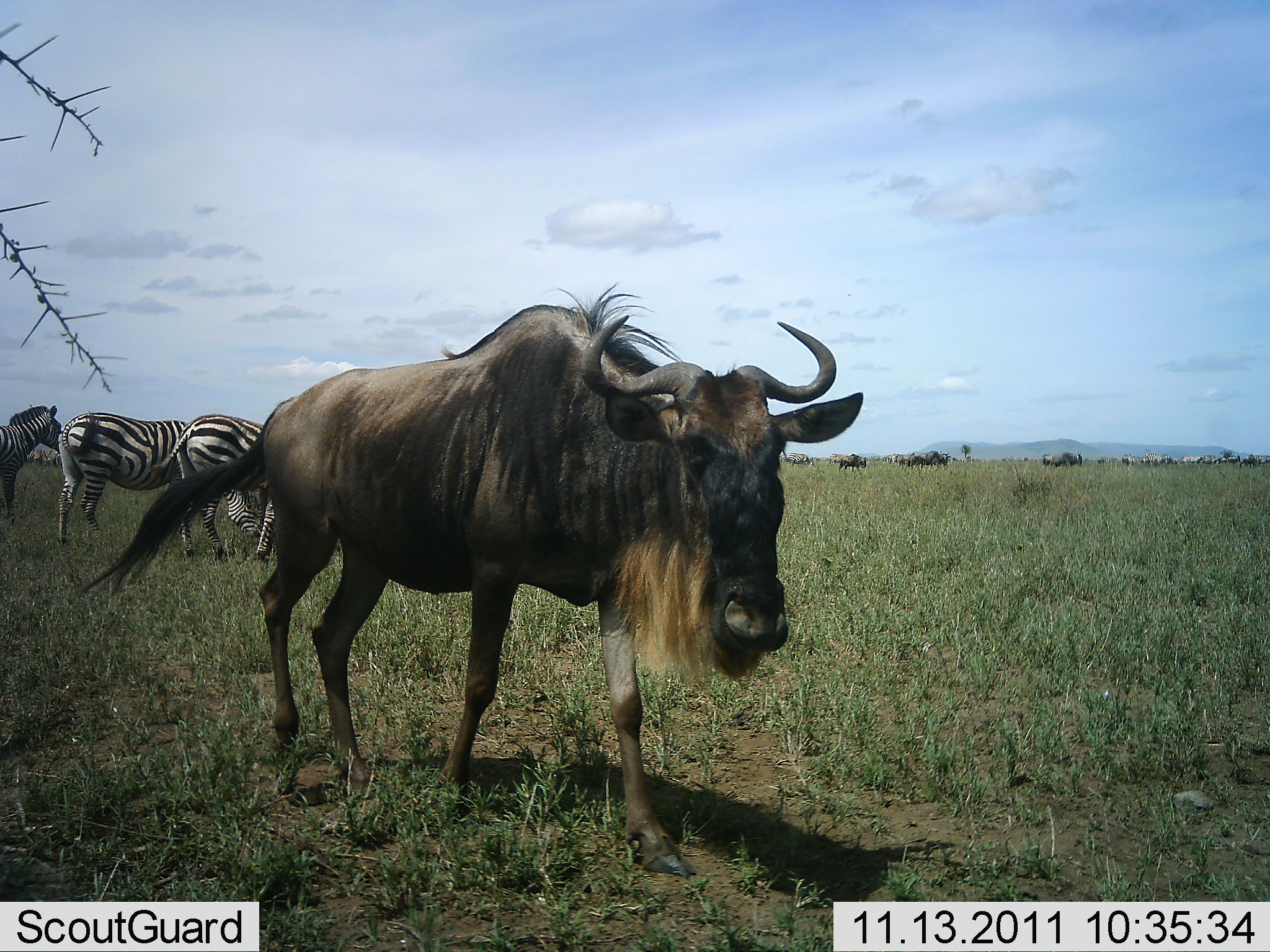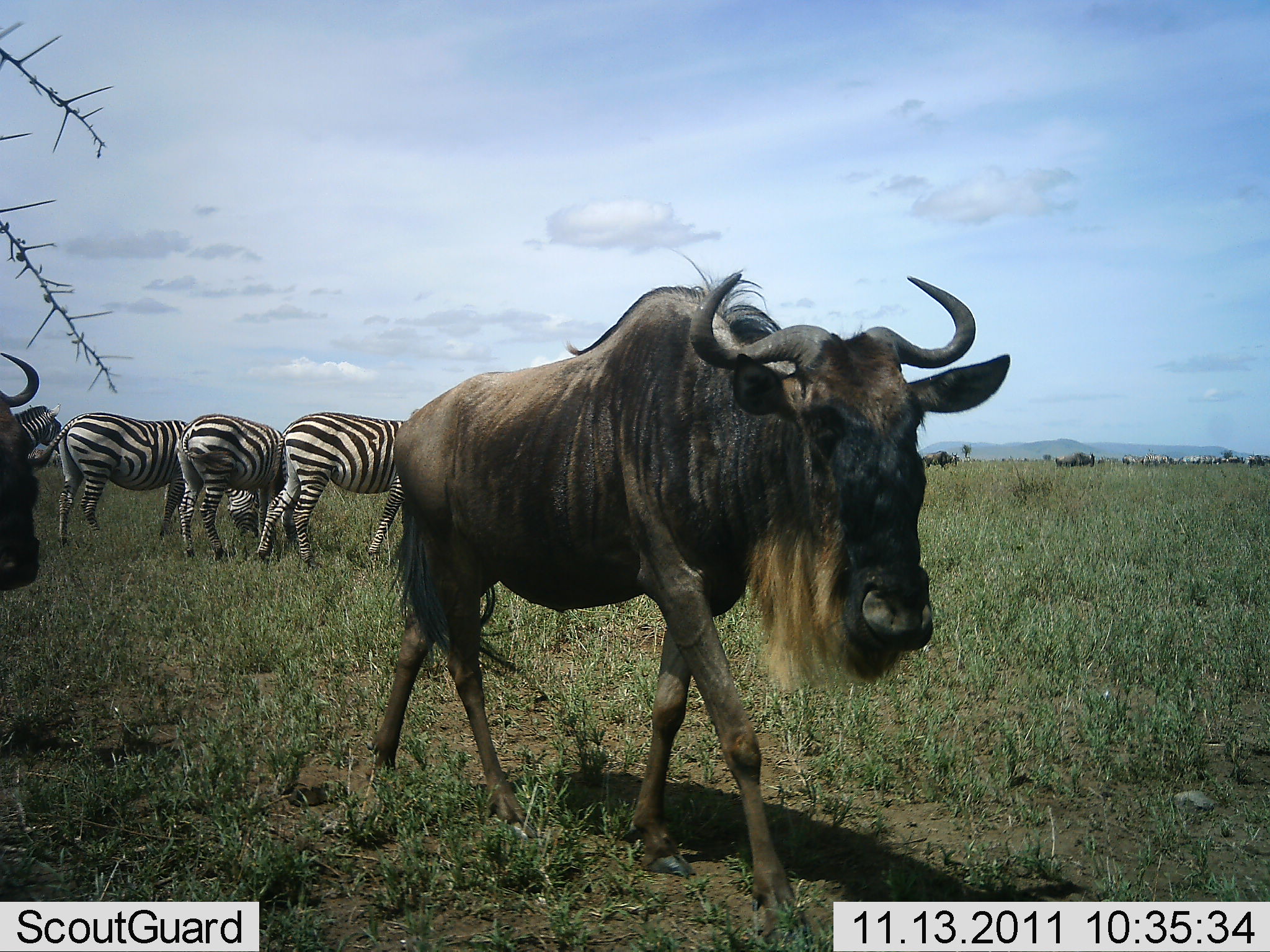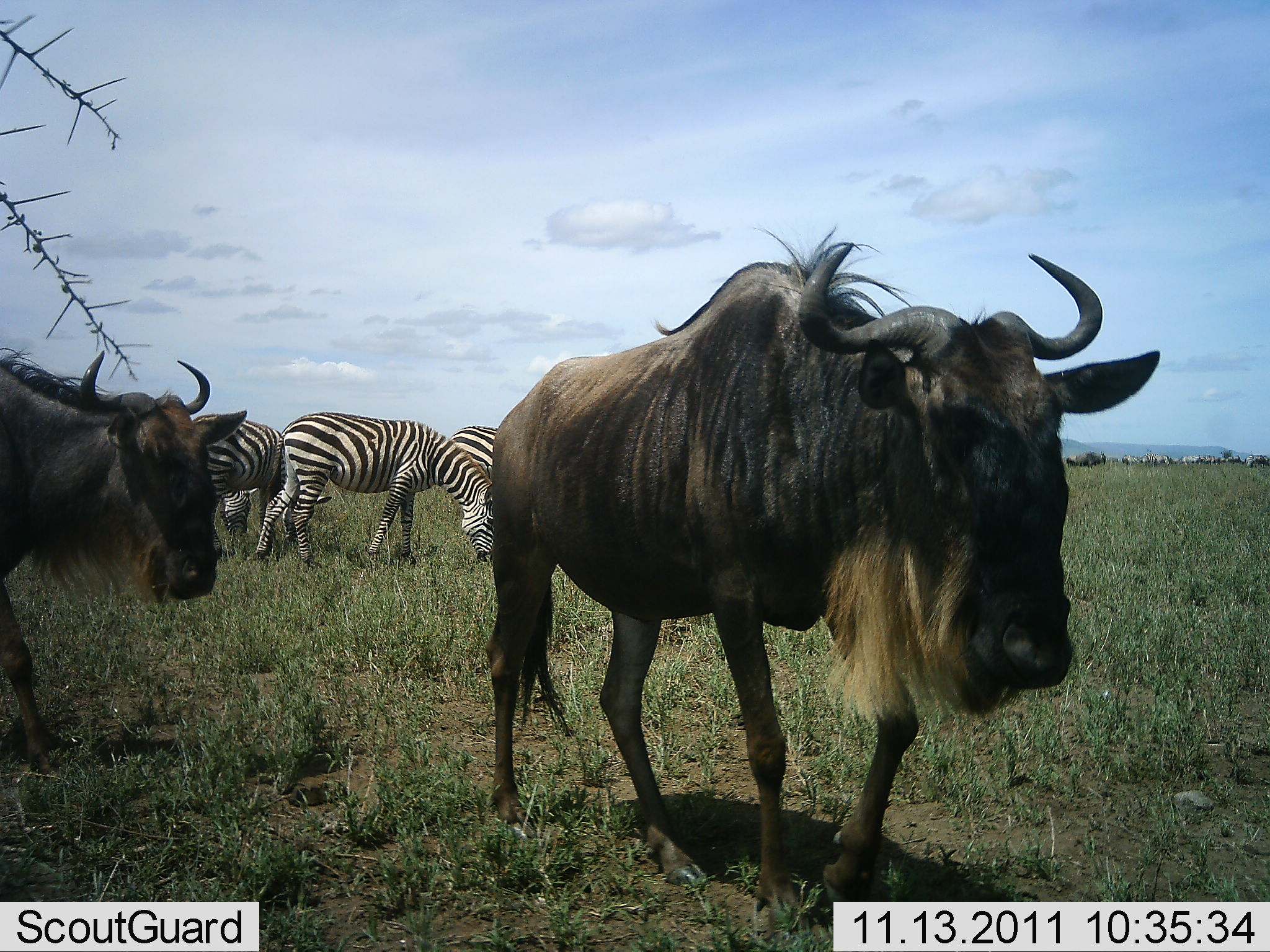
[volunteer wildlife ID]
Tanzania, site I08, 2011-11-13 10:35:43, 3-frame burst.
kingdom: Animalia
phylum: Chordata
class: Mammalia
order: Artiodactyla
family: Bovidae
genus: Connochaetes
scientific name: Connochaetes taurinus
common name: blue wildebeest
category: wildebeest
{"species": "wildebeest (blue wildebeest) (Connochaetes taurinus)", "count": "2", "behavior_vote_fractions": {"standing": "8%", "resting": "0%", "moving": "100%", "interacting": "0%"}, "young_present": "0%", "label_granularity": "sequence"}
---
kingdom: Animalia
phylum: Chordata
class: Mammalia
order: Perissodactyla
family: Equidae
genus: Equus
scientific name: Equus quagga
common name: plains zebra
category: zebra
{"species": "zebra (plains zebra) (Equus quagga)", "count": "4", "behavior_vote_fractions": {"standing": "50%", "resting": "0%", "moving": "0%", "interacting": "0%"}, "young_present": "0%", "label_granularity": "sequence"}